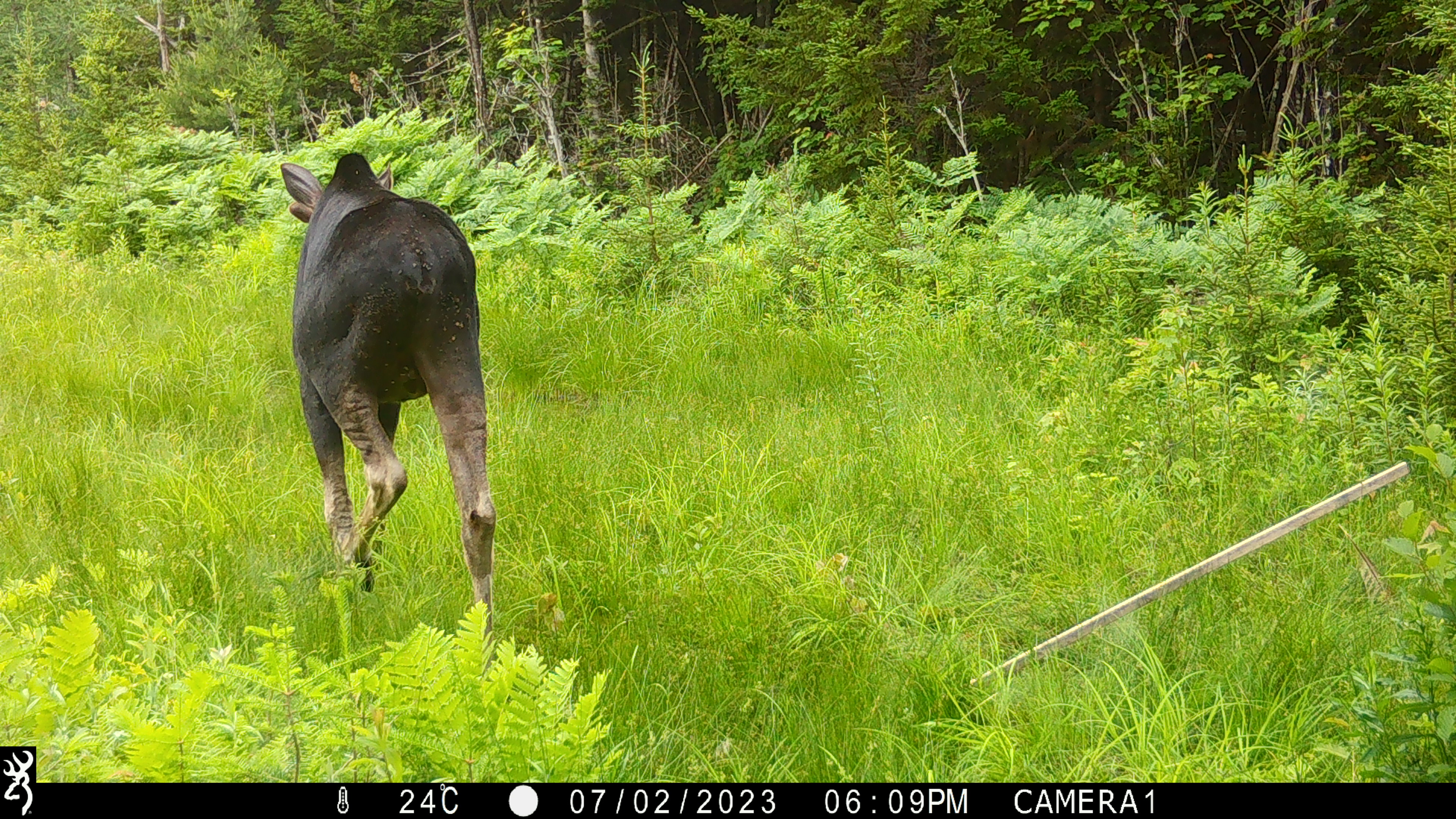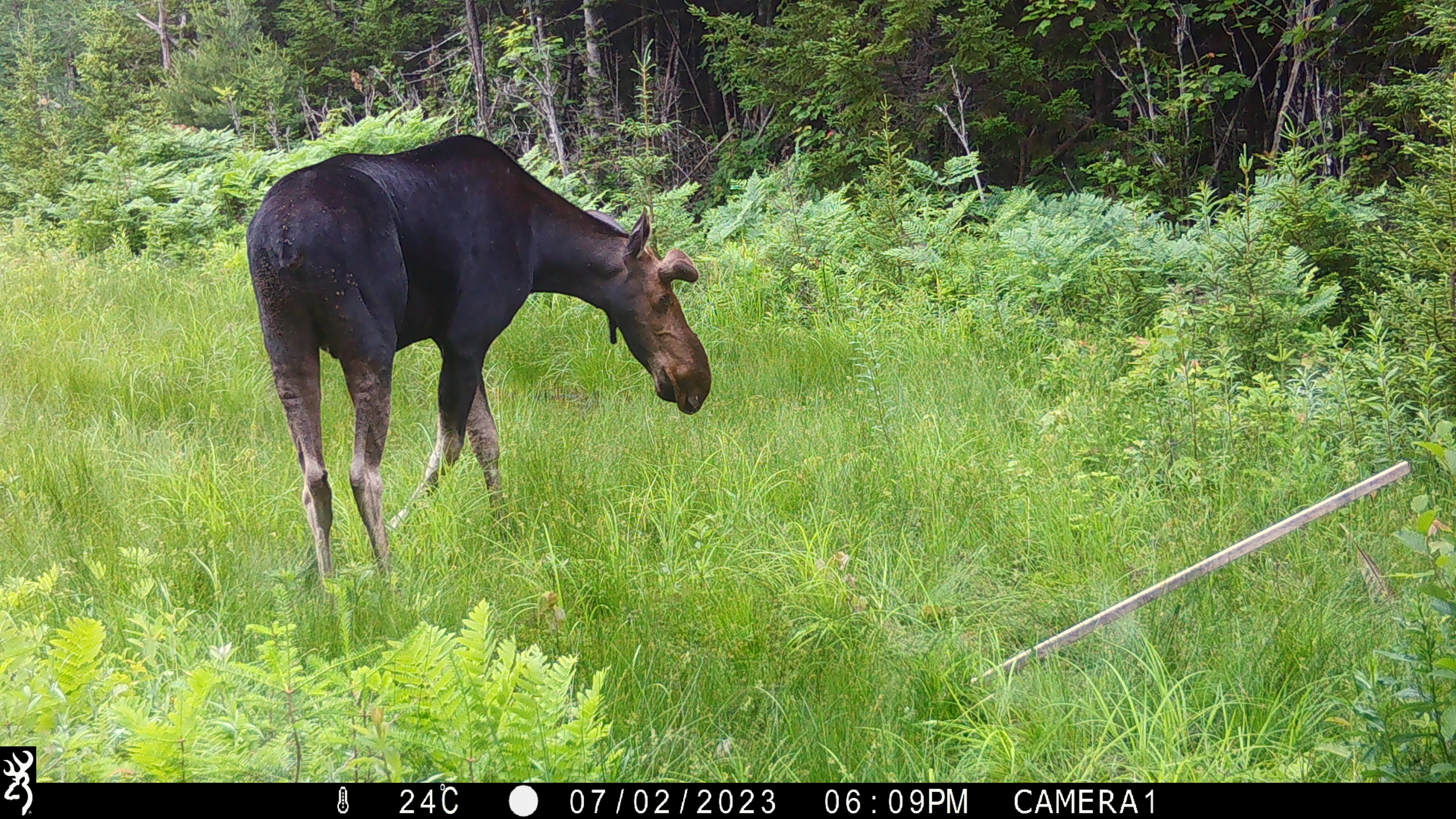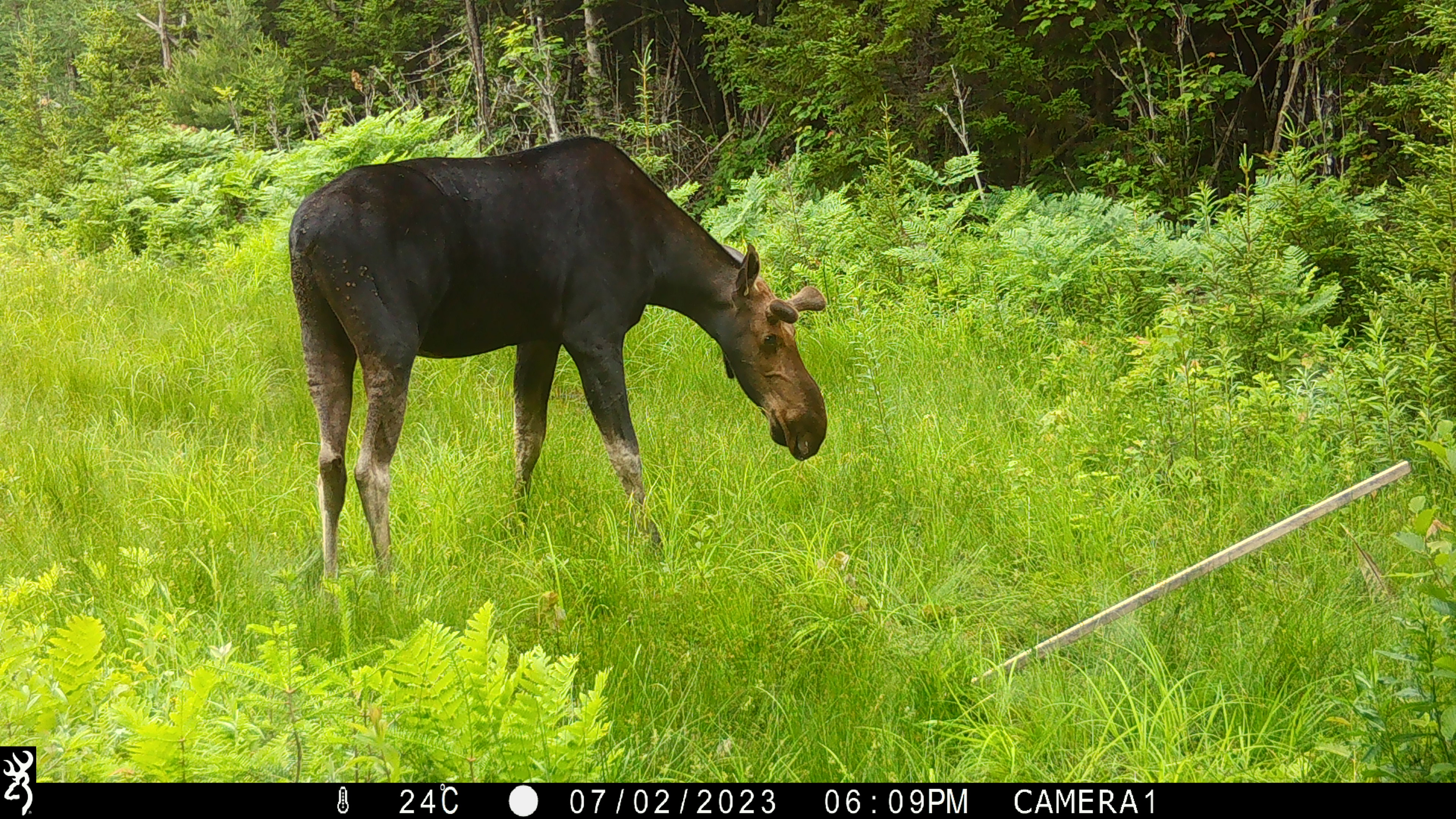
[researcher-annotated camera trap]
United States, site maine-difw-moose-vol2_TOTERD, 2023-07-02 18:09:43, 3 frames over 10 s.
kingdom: Animalia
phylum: Chordata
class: Mammalia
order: Artiodactyla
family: Cervidae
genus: Alces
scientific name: Alces alces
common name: moose